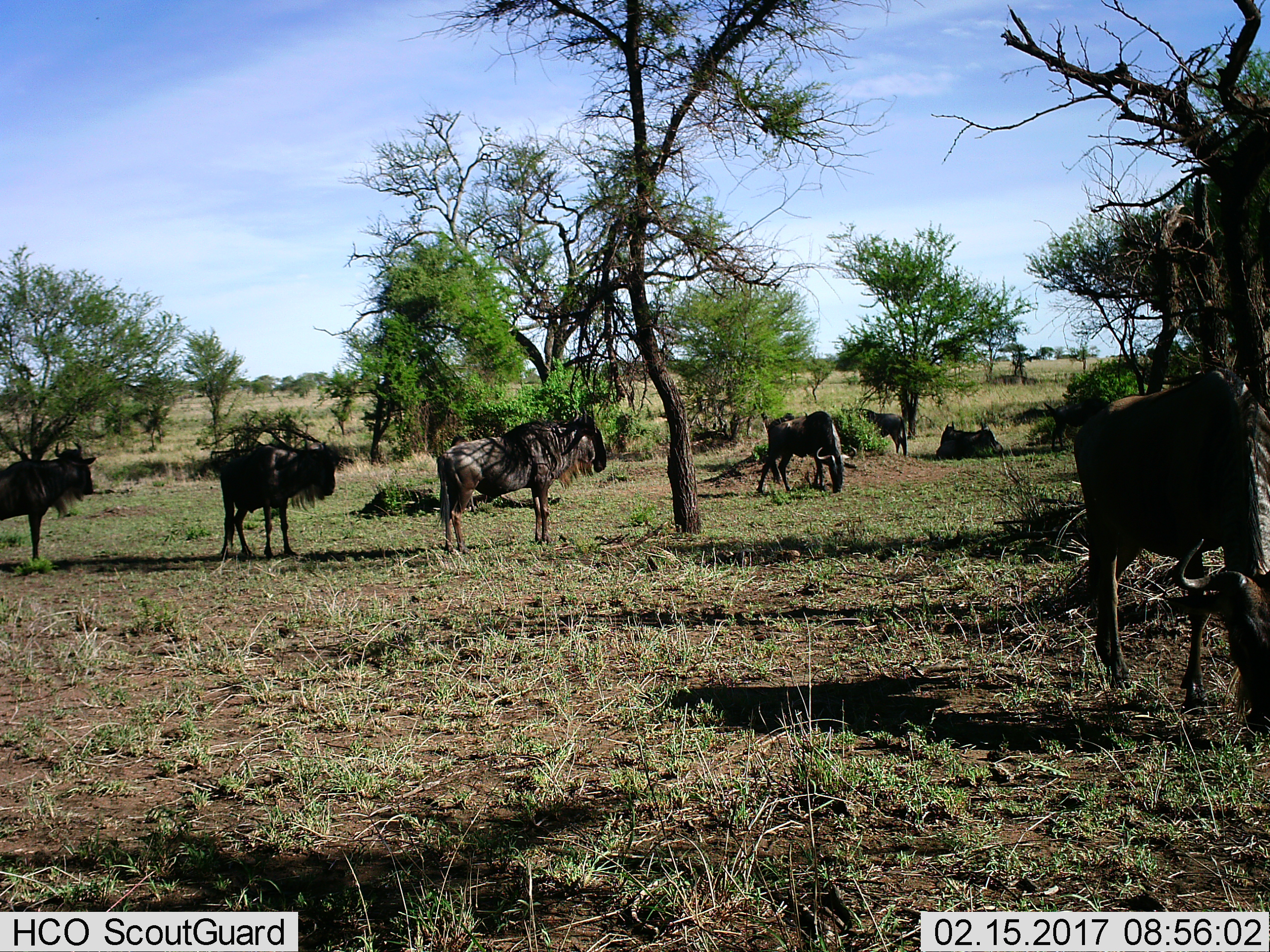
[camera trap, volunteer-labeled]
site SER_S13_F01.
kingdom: Animalia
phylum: Chordata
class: Mammalia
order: Artiodactyla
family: Bovidae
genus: Connochaetes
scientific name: Connochaetes taurinus taurinus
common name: blue wildebeest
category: wildebeestblue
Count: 7.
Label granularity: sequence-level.